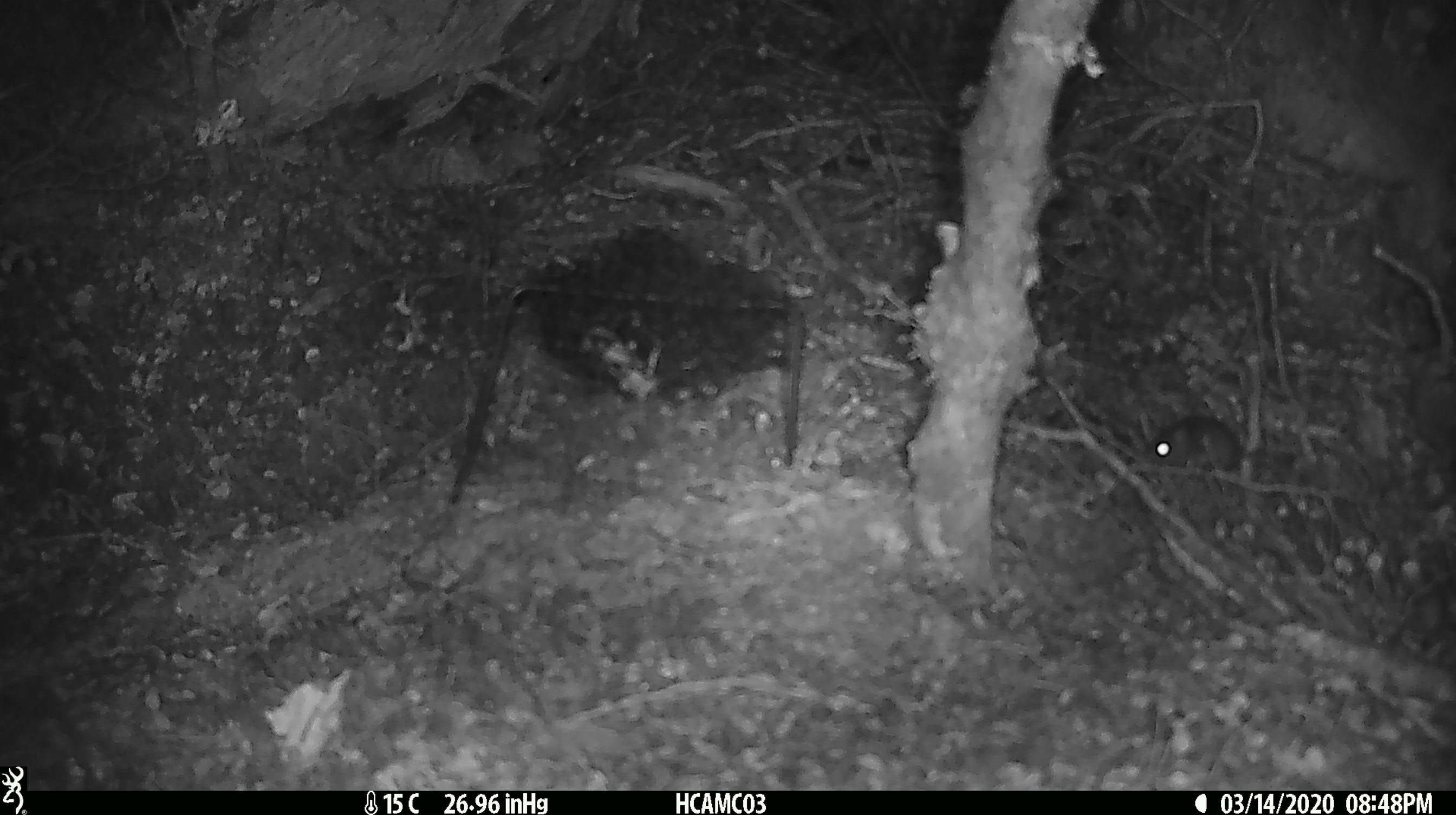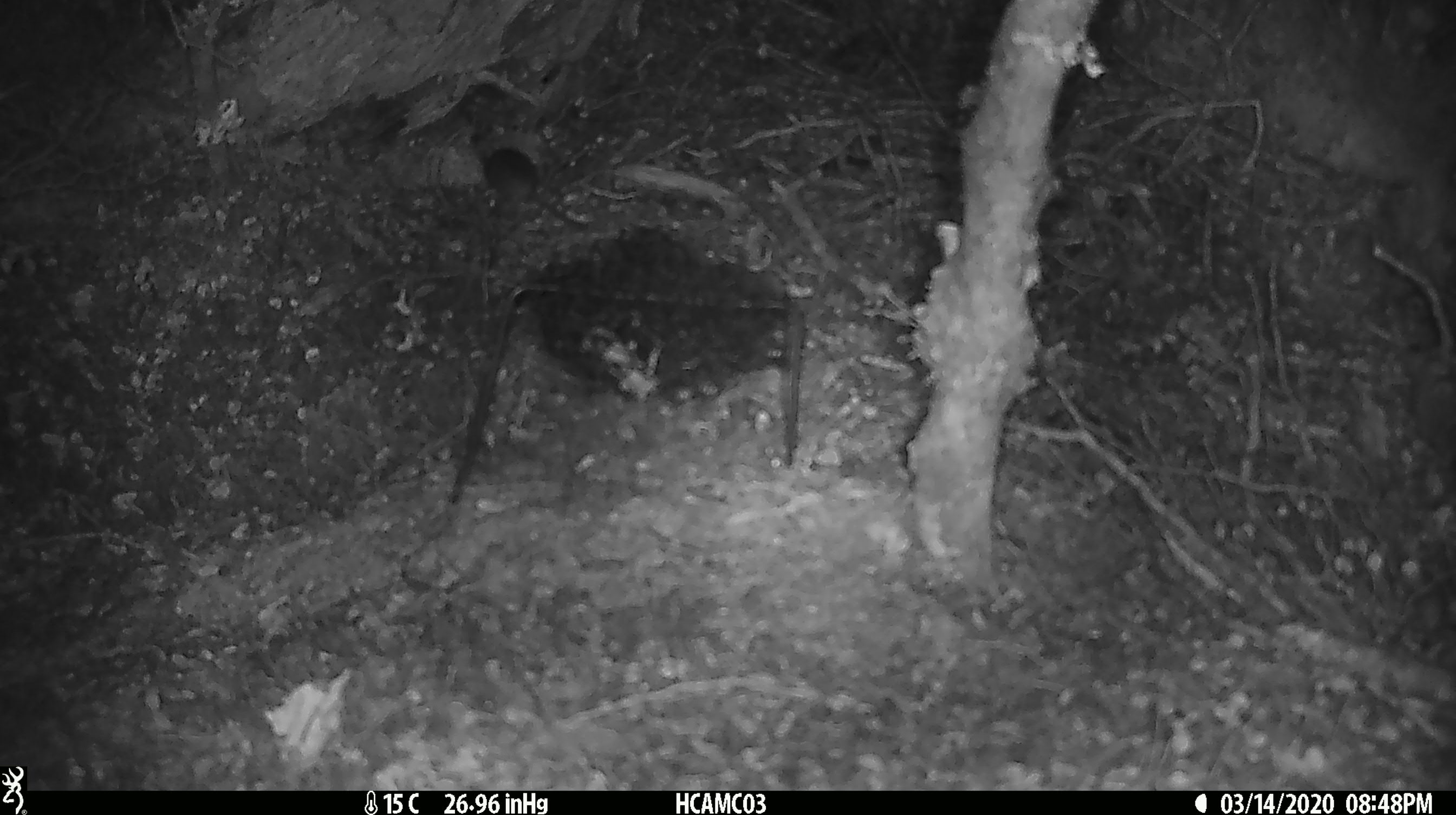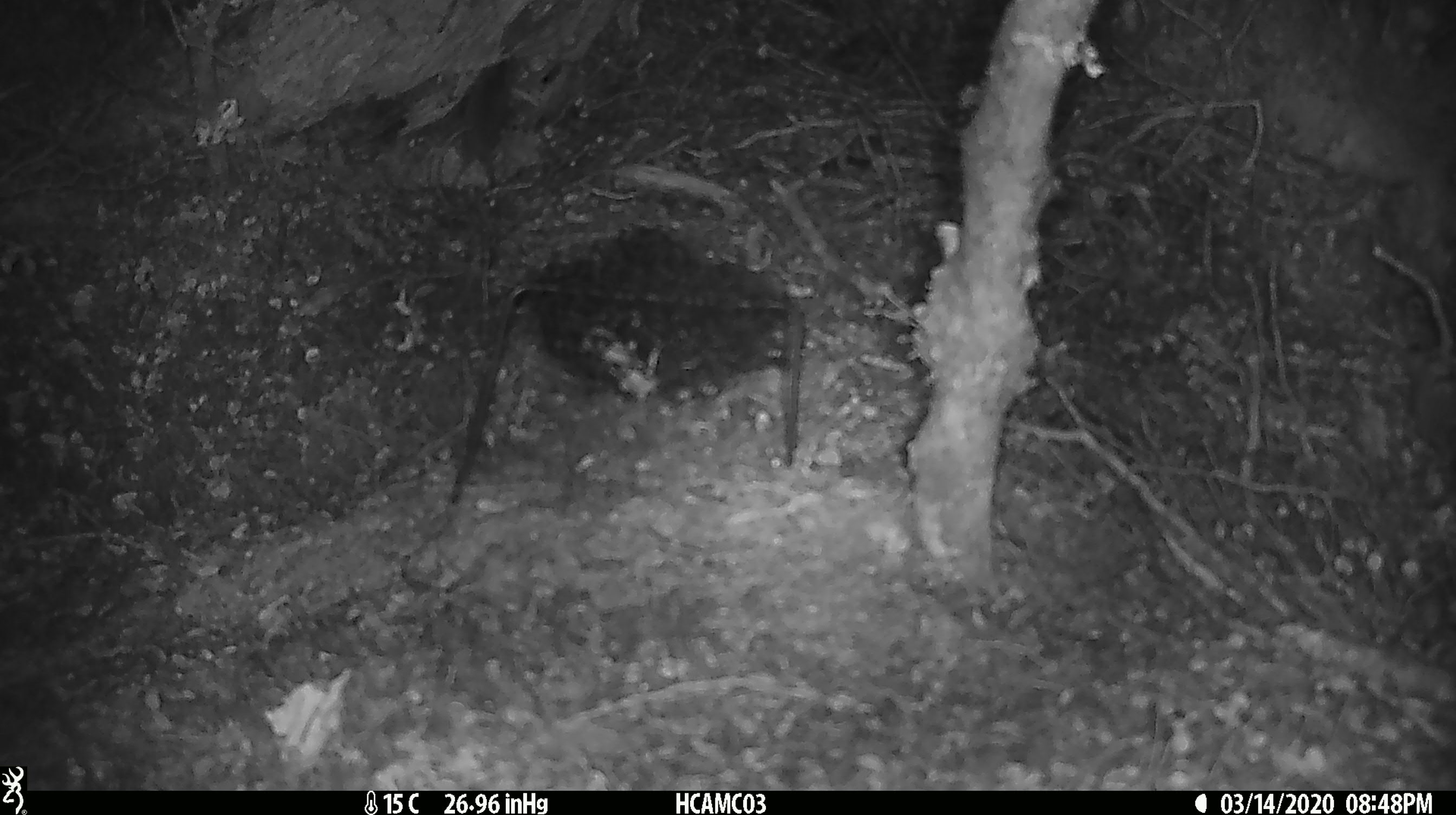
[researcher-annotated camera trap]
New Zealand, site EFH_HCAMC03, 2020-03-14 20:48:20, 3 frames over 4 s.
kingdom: Animalia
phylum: Chordata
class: Mammalia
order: Rodentia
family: Muridae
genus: Mus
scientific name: Mus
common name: mouse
Mouse (Mus).